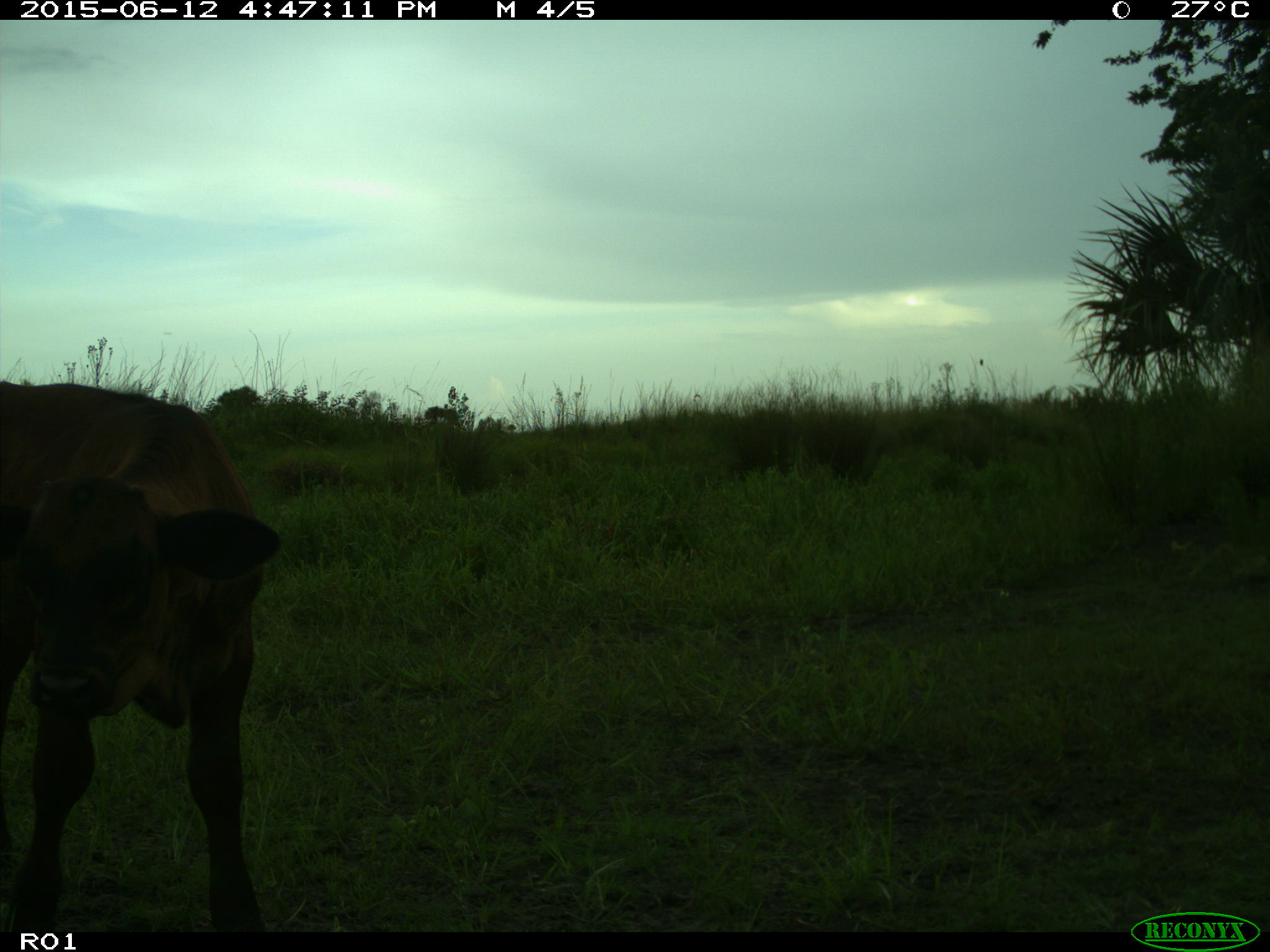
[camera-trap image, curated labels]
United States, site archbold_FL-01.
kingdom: Animalia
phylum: Chordata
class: Mammalia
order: Artiodactyla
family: Bovidae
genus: Bos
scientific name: Bos taurus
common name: domestic cow